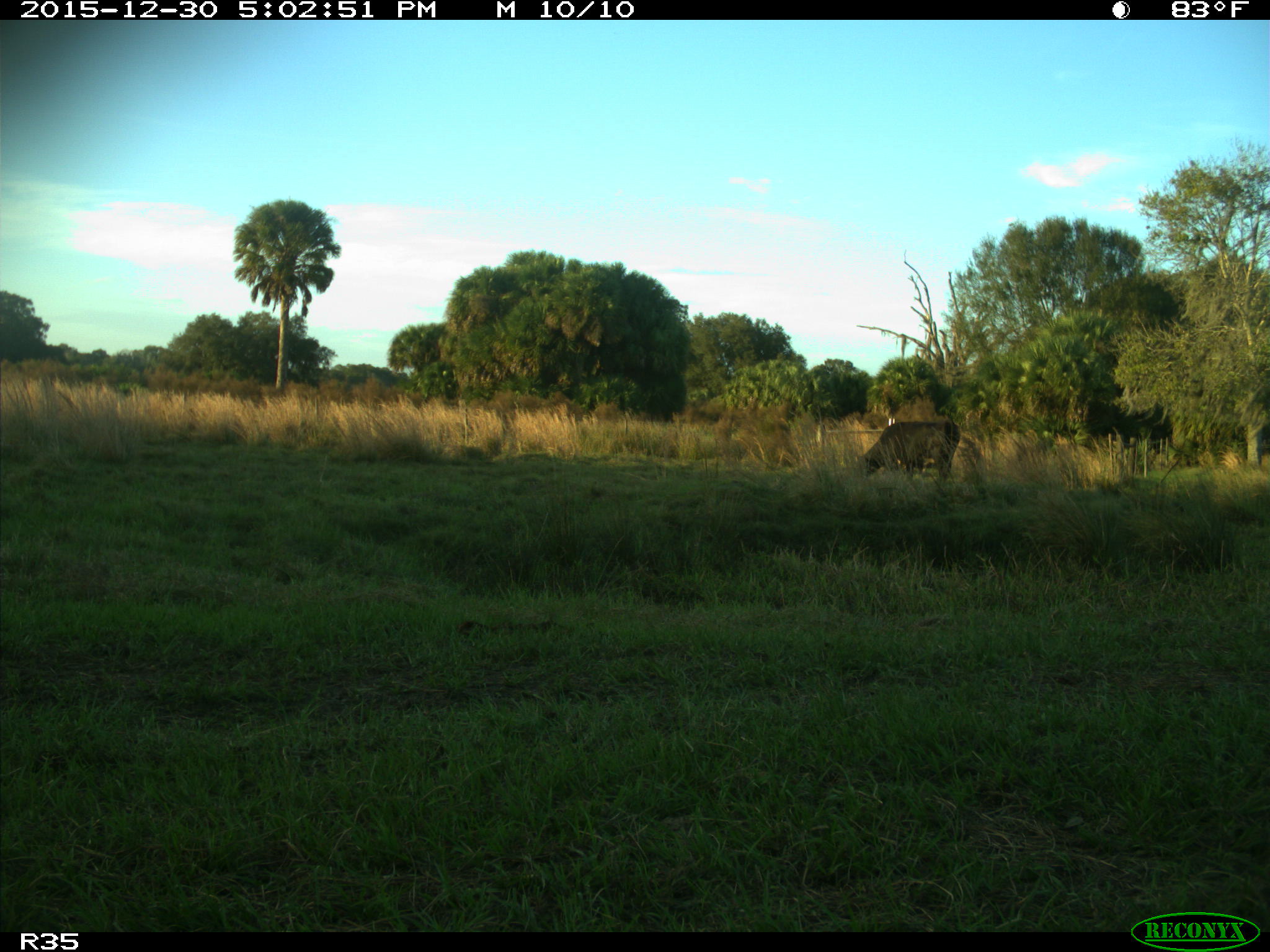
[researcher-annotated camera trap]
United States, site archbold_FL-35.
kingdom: Animalia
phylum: Chordata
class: Mammalia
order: Artiodactyla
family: Bovidae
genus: Bos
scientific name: Bos taurus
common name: domestic cow